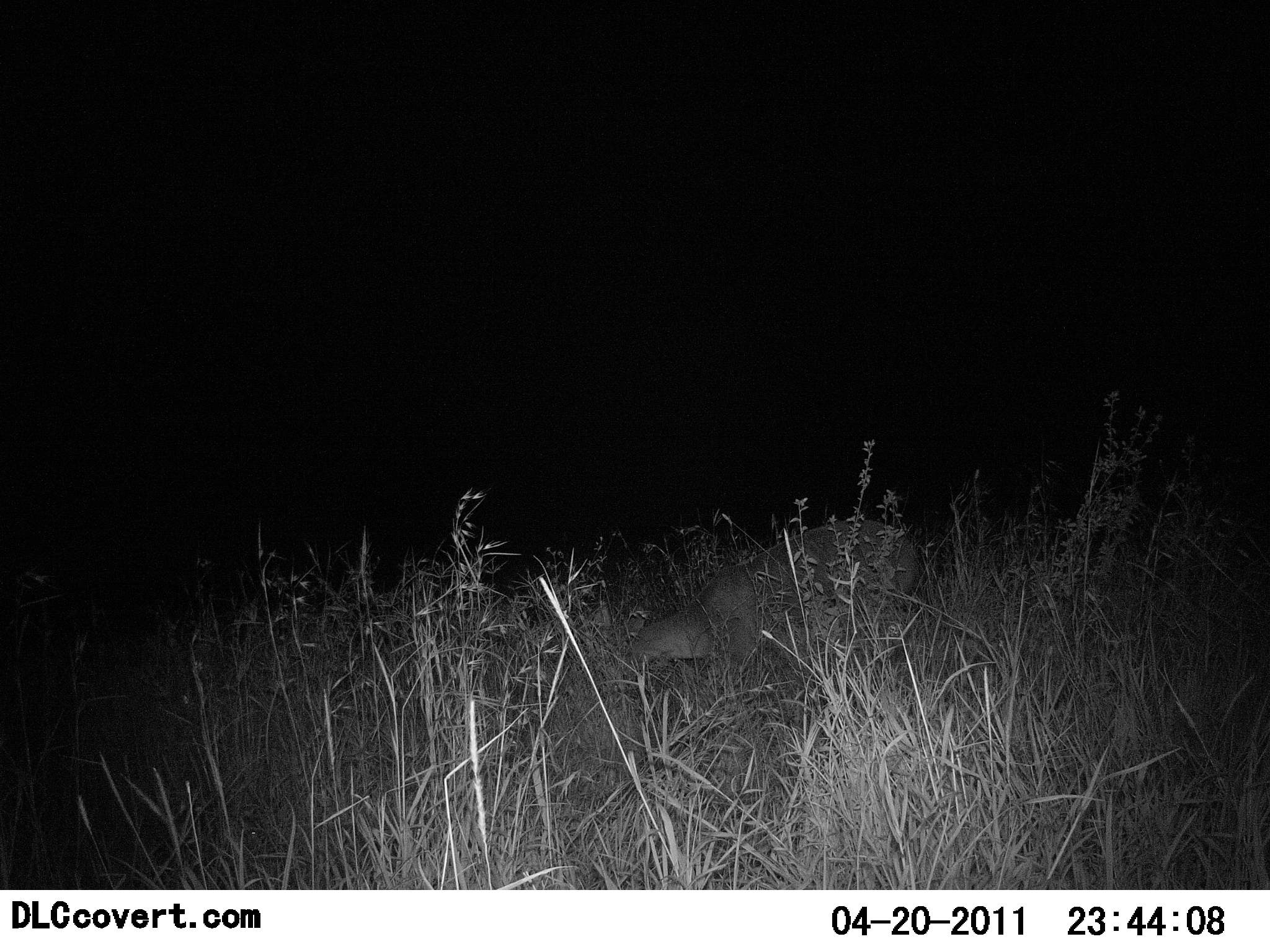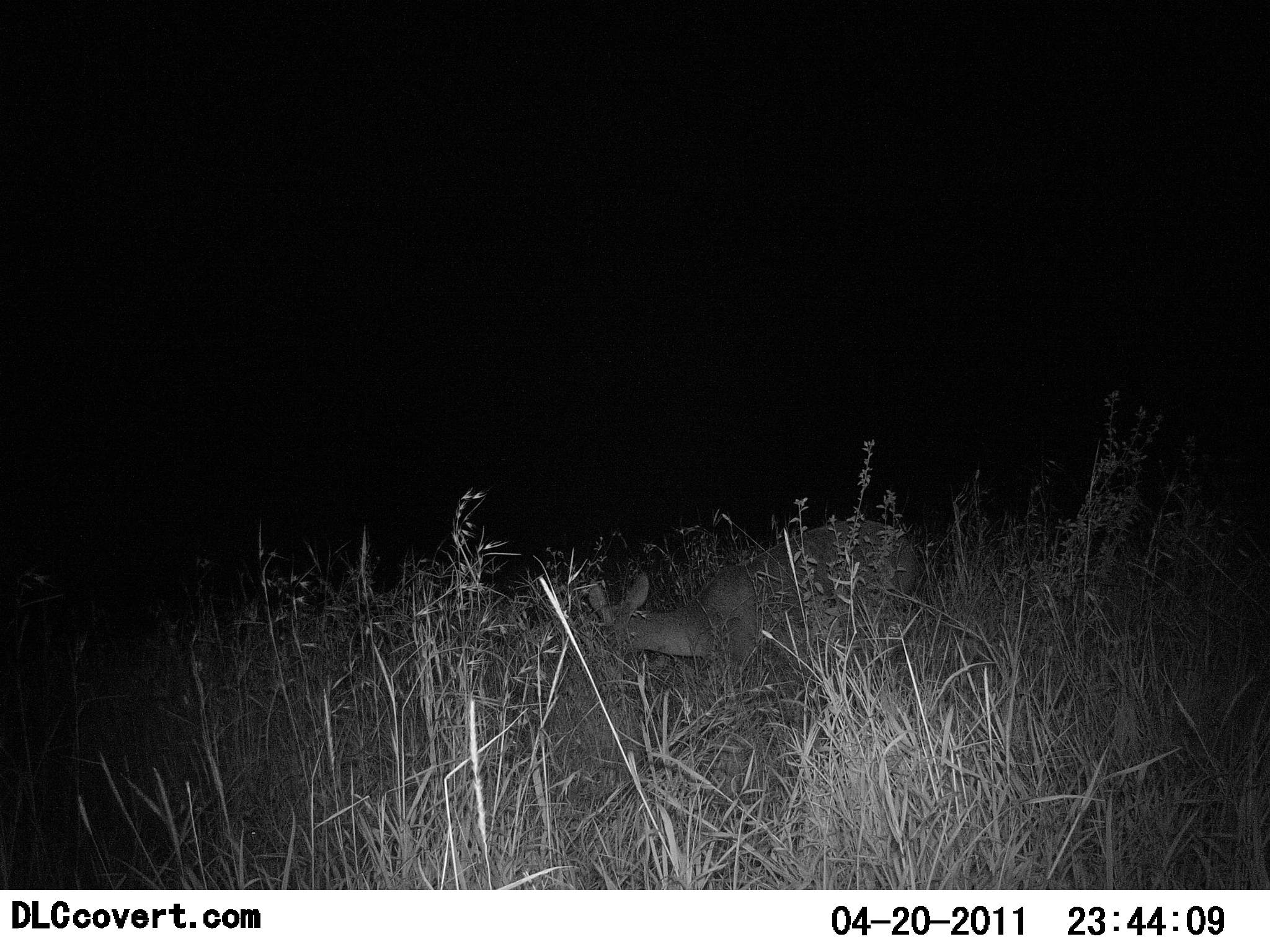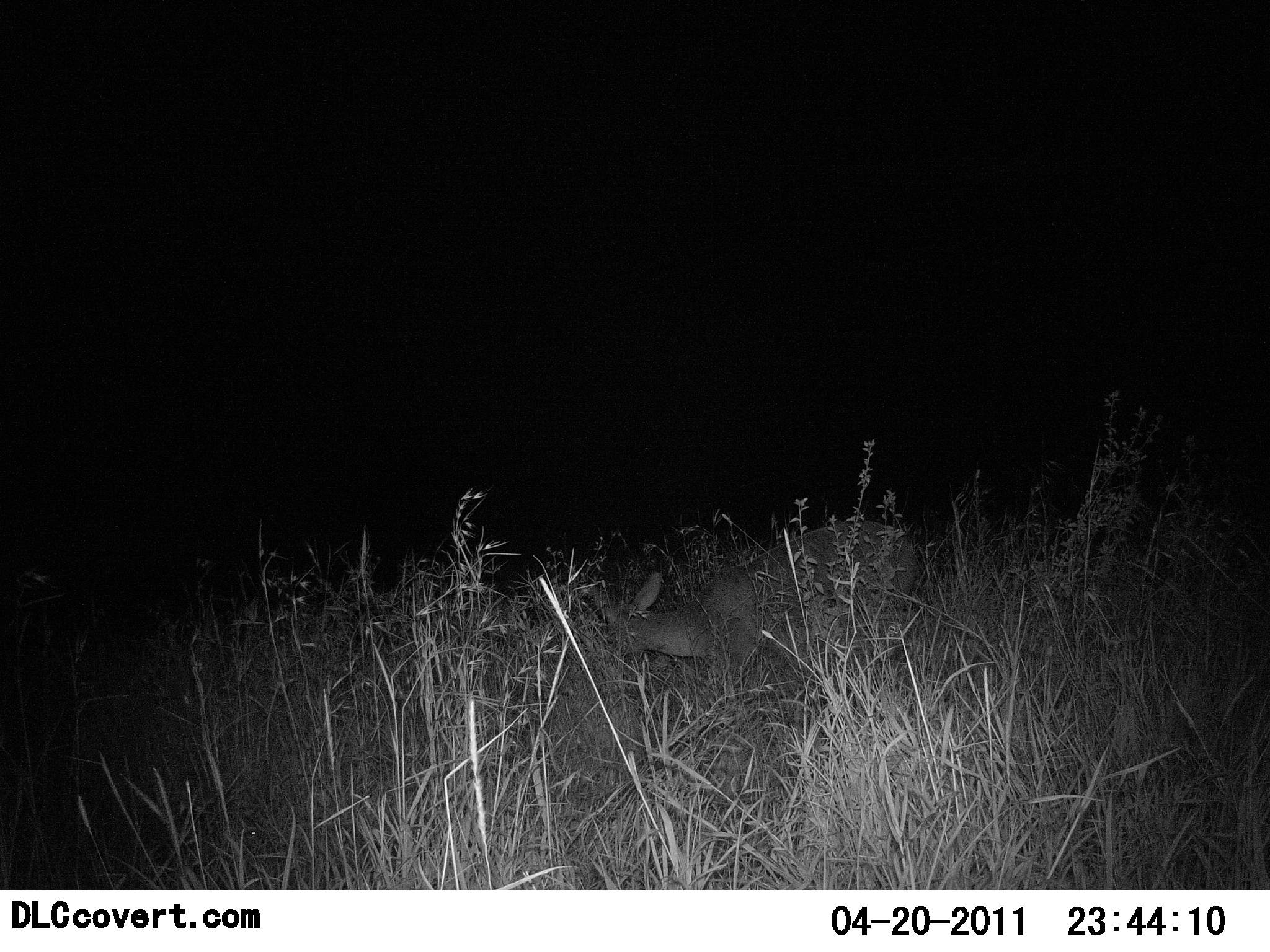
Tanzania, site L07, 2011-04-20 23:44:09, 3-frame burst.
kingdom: Animalia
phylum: Chordata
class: Mammalia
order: Artiodactyla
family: Bovidae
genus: Redunca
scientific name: Redunca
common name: reedbuck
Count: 1.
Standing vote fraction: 10%.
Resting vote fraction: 0%.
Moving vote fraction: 10%.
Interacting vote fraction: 0%.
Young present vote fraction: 0%.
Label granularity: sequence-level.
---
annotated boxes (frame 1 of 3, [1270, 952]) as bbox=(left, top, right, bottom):
animal: bbox=(627, 516, 919, 666)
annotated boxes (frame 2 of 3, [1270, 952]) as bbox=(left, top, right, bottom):
animal: bbox=(587, 516, 919, 666)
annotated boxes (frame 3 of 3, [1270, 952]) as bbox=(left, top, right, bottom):
animal: bbox=(590, 516, 917, 666)